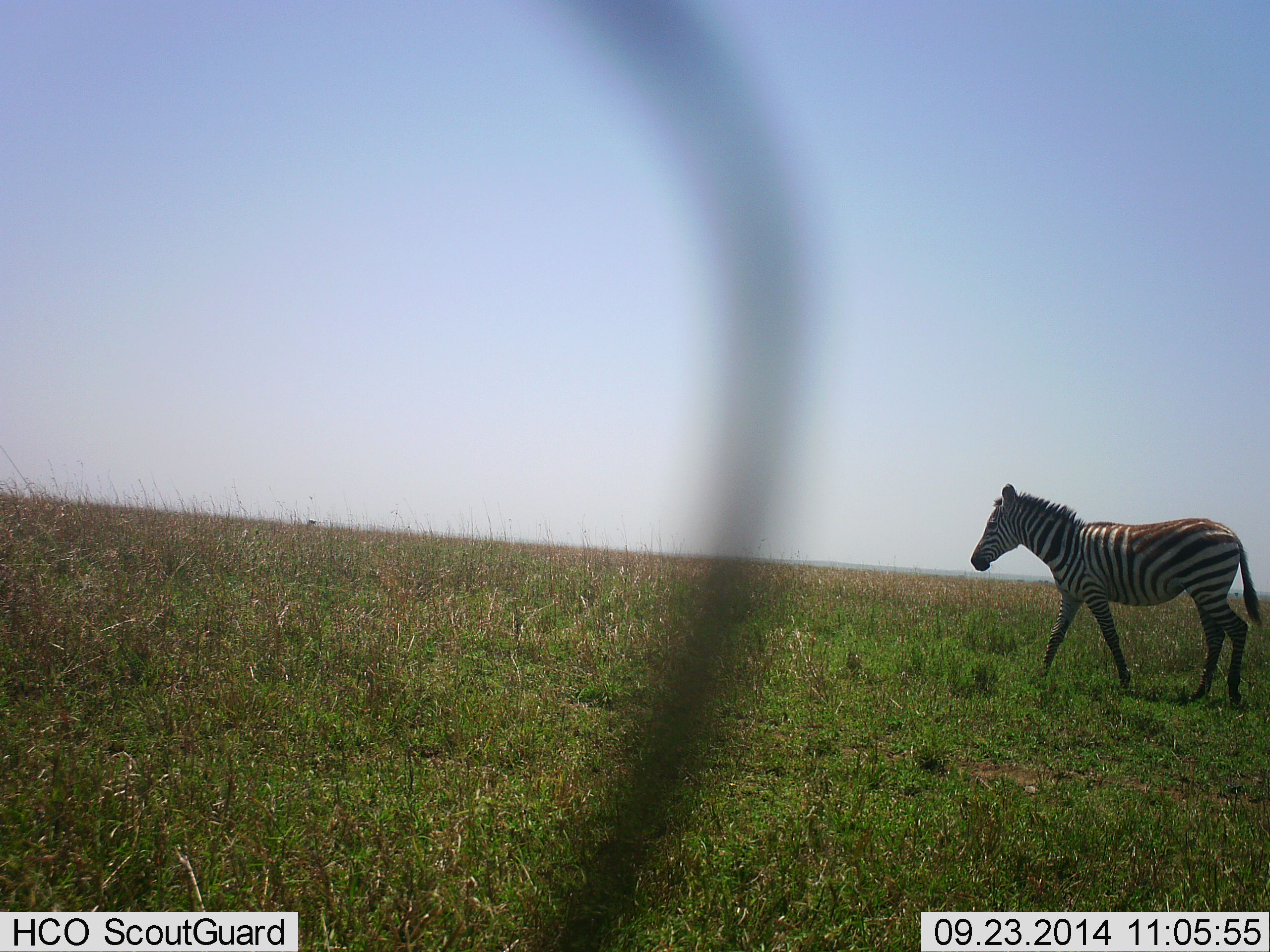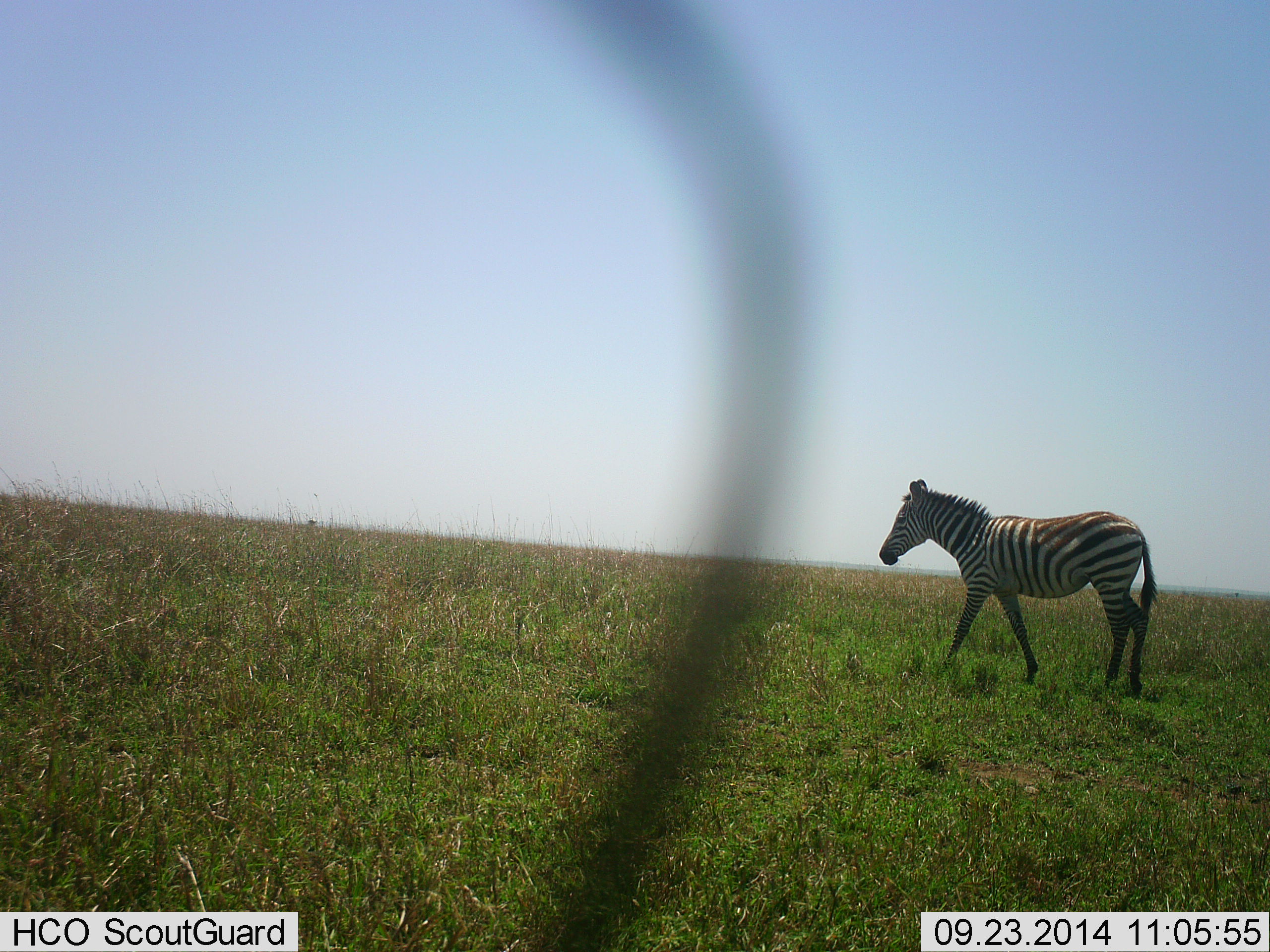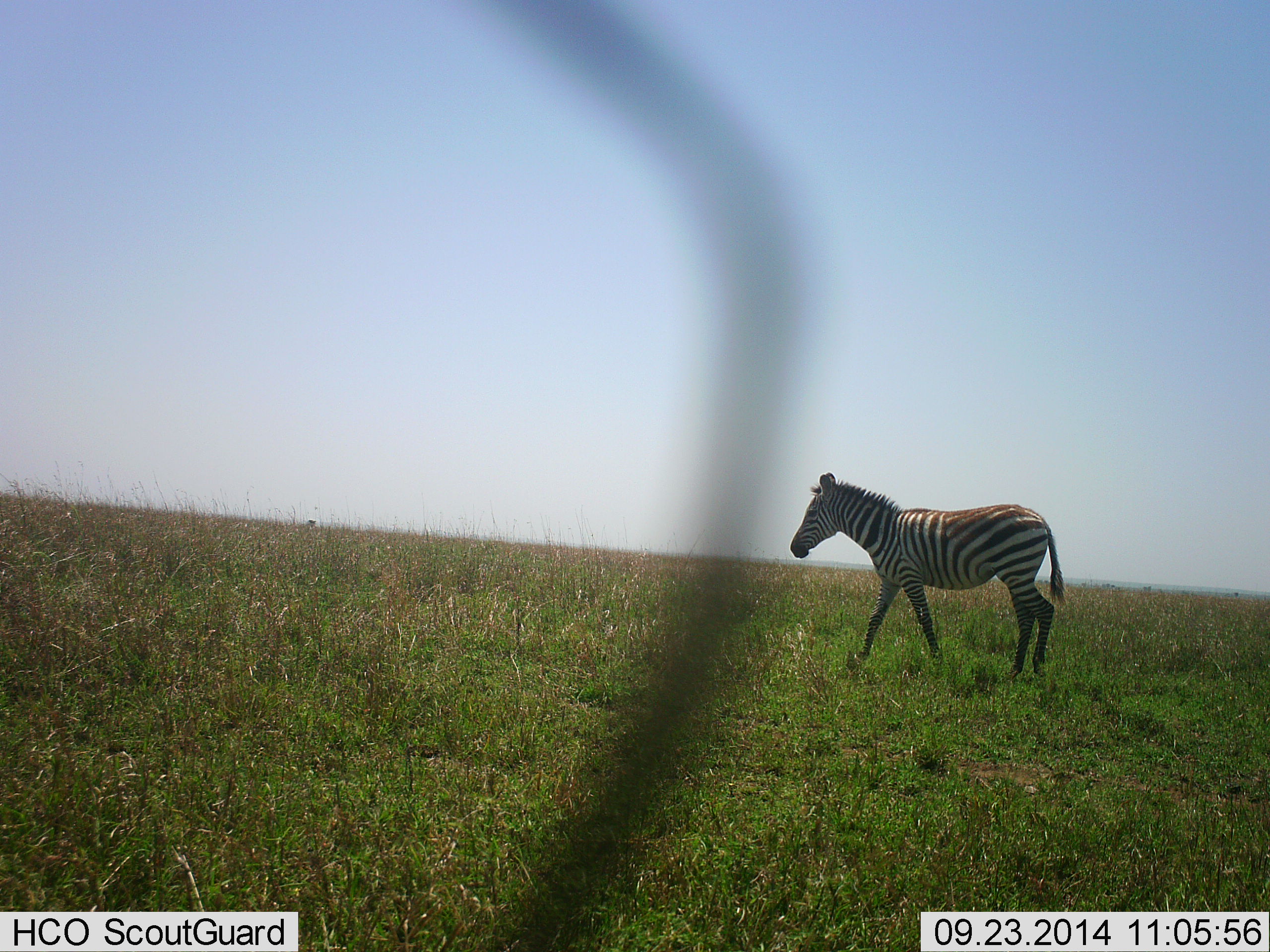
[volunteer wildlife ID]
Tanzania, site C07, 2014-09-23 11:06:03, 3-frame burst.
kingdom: Animalia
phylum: Chordata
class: Mammalia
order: Perissodactyla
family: Equidae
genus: Equus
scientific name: Equus quagga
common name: plains zebra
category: zebra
Zebra (plains zebra) (Equus quagga), count 1. Behavior (volunteer vote fractions): standing 10%, resting 0%, moving 90%, interacting 0%. Young present (vote fraction): 0%. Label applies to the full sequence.